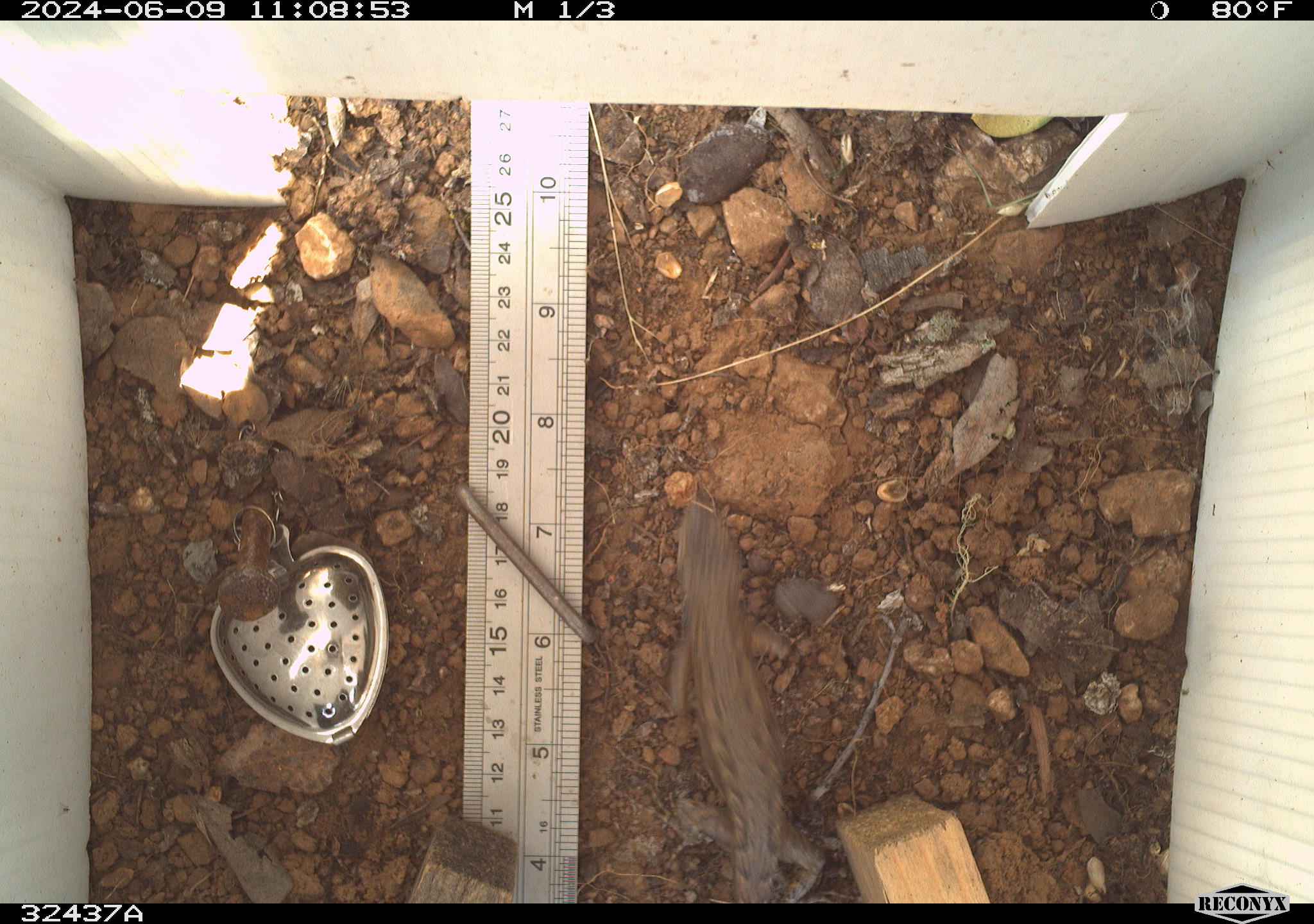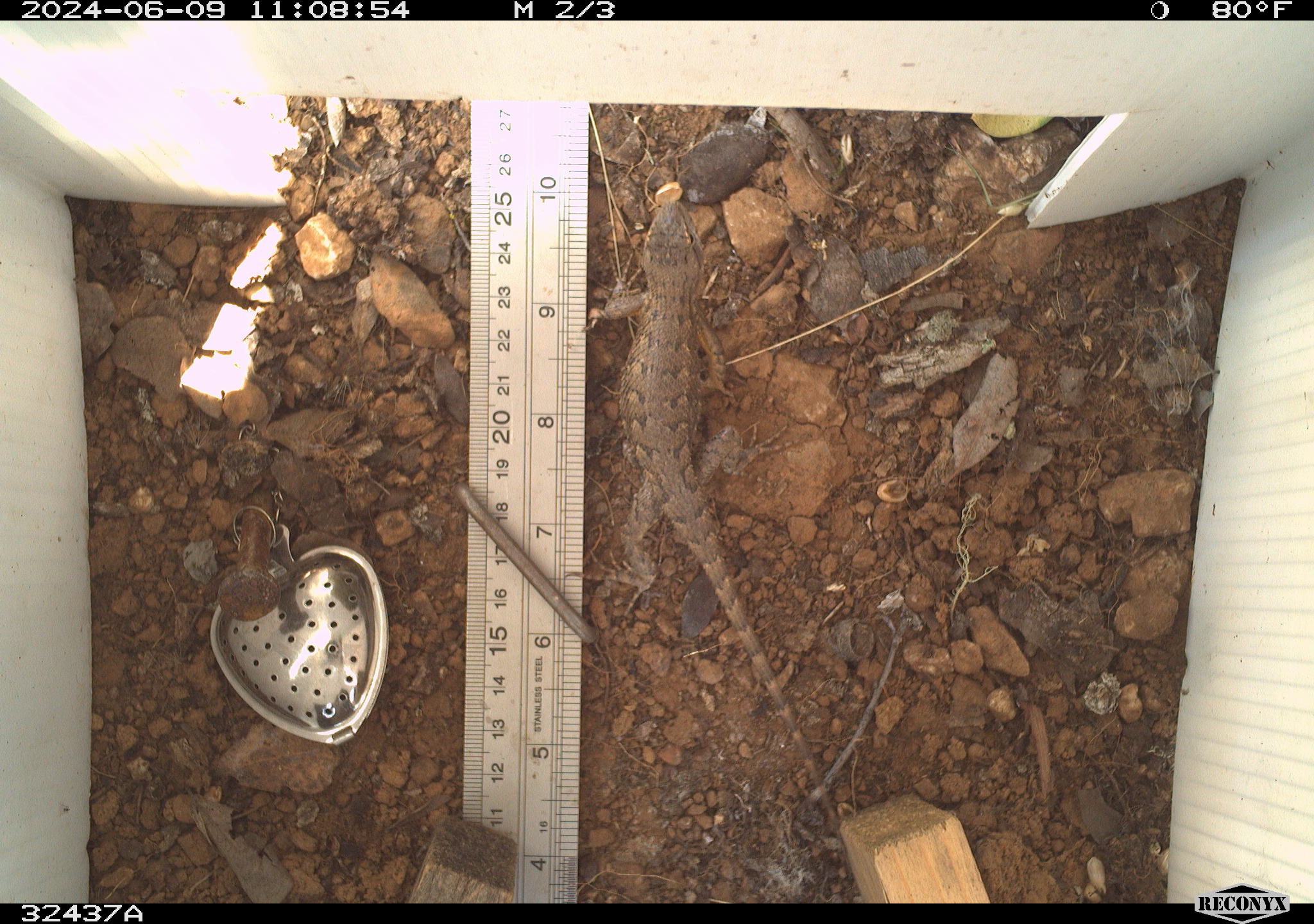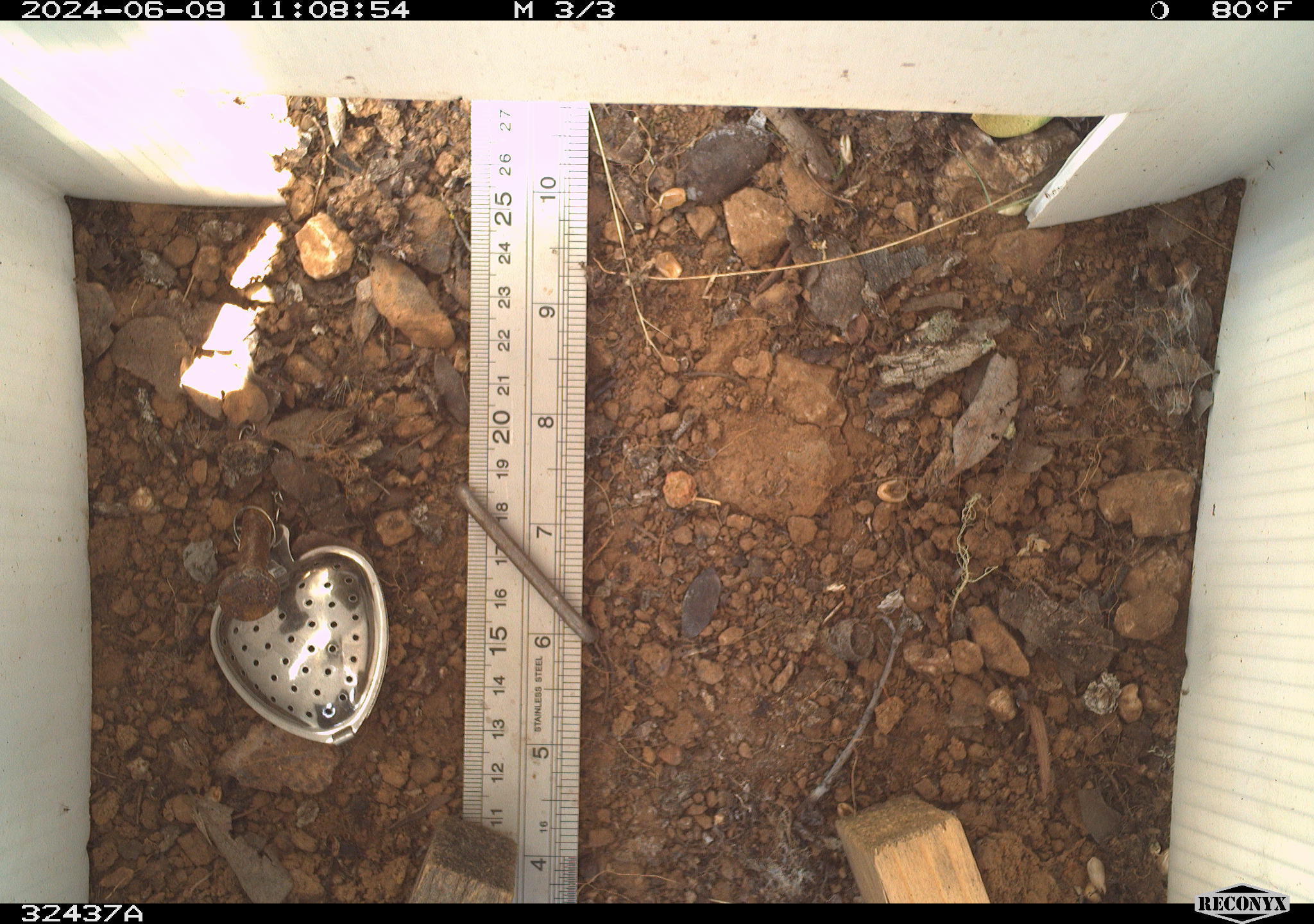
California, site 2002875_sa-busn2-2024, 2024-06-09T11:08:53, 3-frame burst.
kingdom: Animalia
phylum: Chordata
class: Reptilia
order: Squamata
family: Phrynosomatidae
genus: Sceloporus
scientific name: Sceloporus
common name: spiny lizards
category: sceloporus species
Sceloporus species (spiny lizards) (Sceloporus).